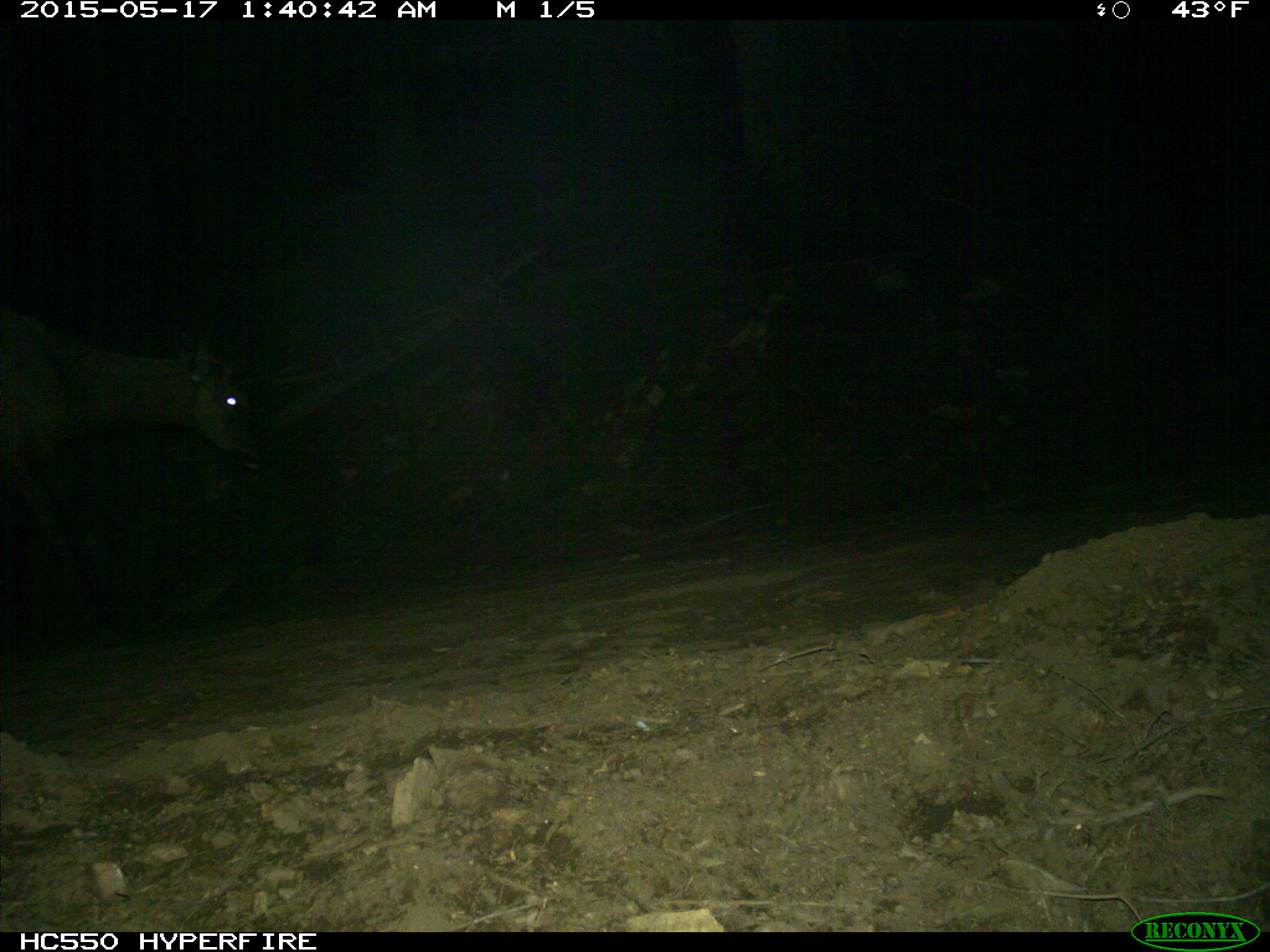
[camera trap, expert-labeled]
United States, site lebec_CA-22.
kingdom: Animalia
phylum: Chordata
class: Mammalia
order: Artiodactyla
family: Cervidae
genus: Cervus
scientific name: Cervus canadensis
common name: elk